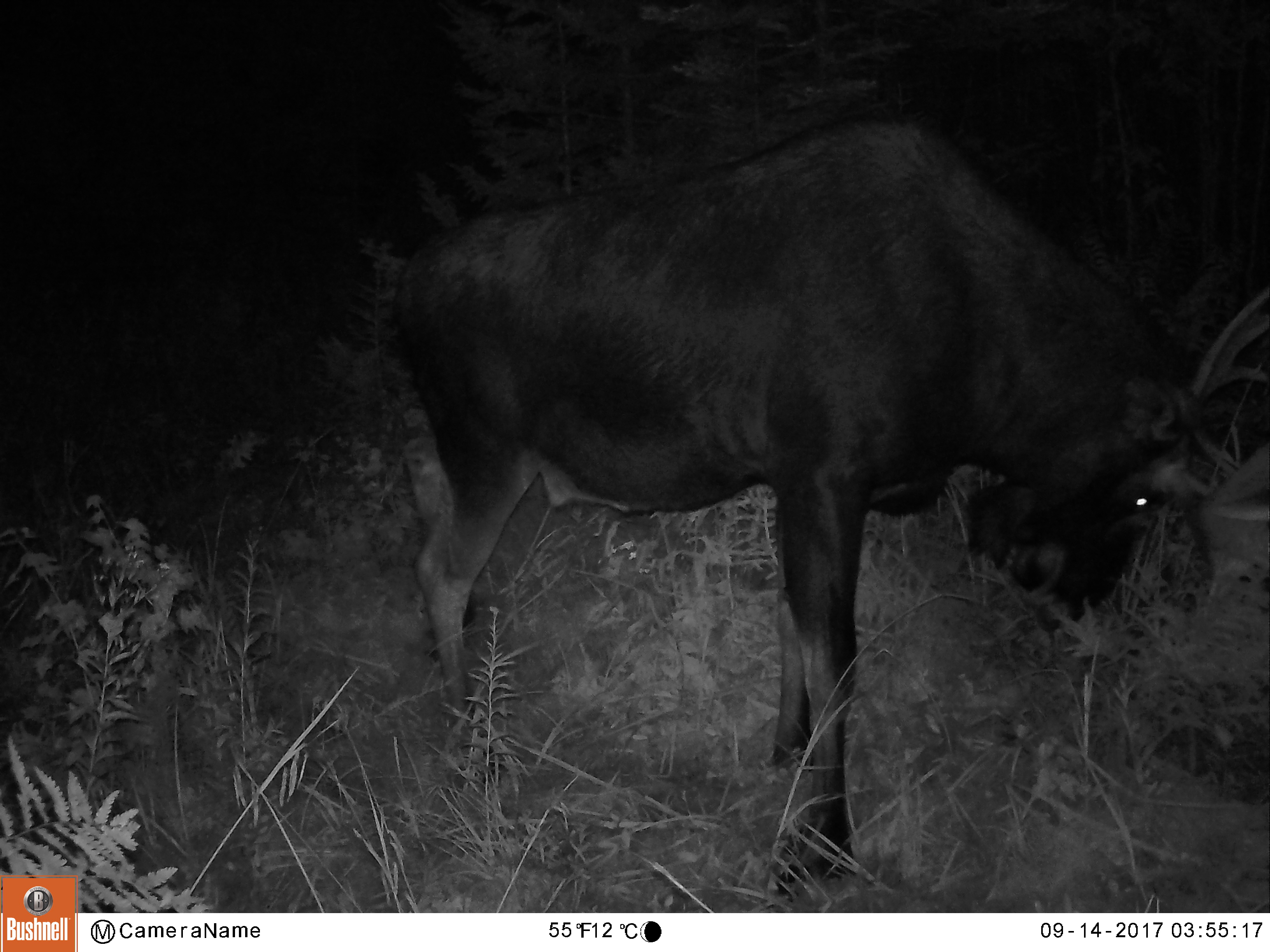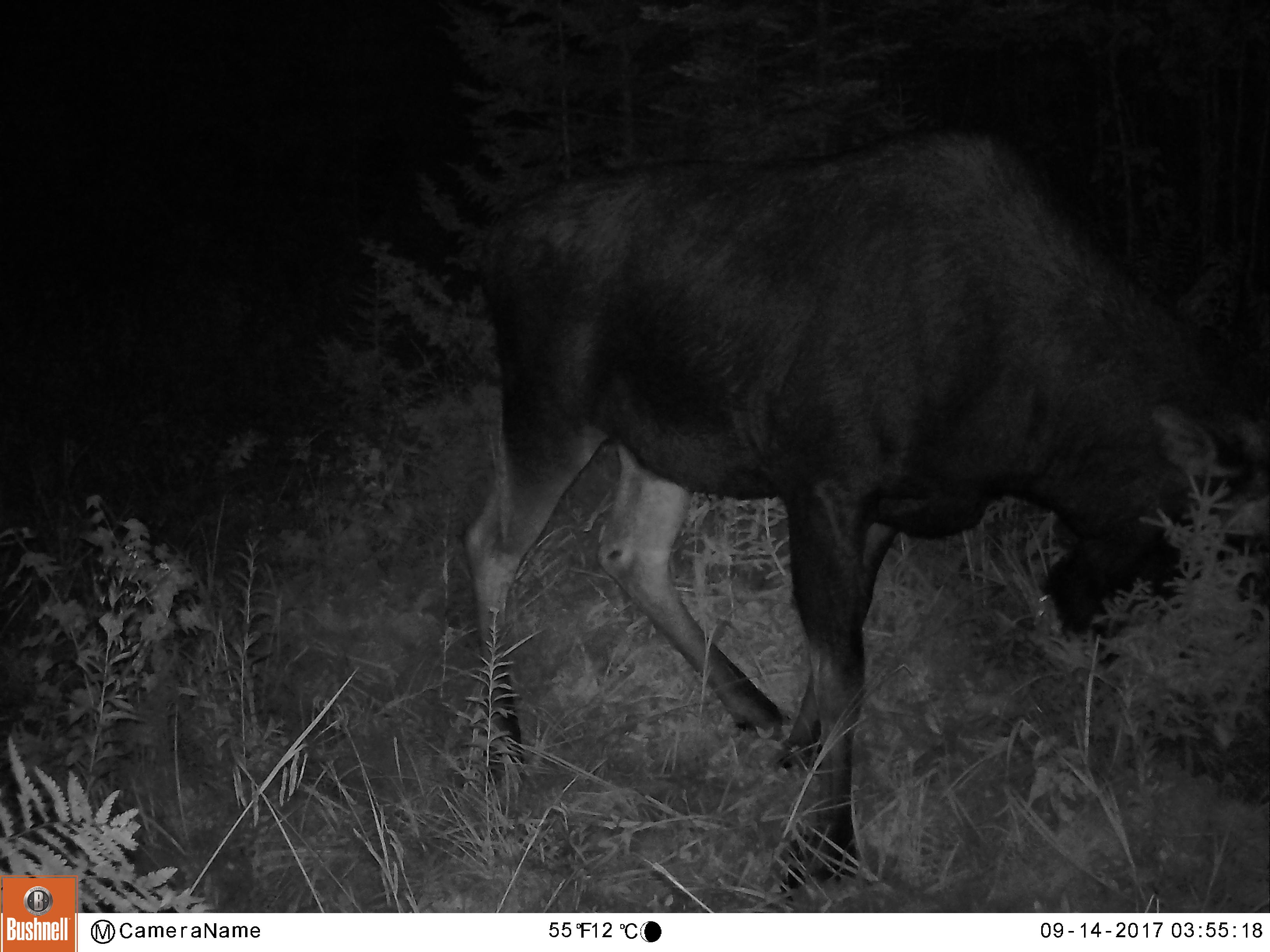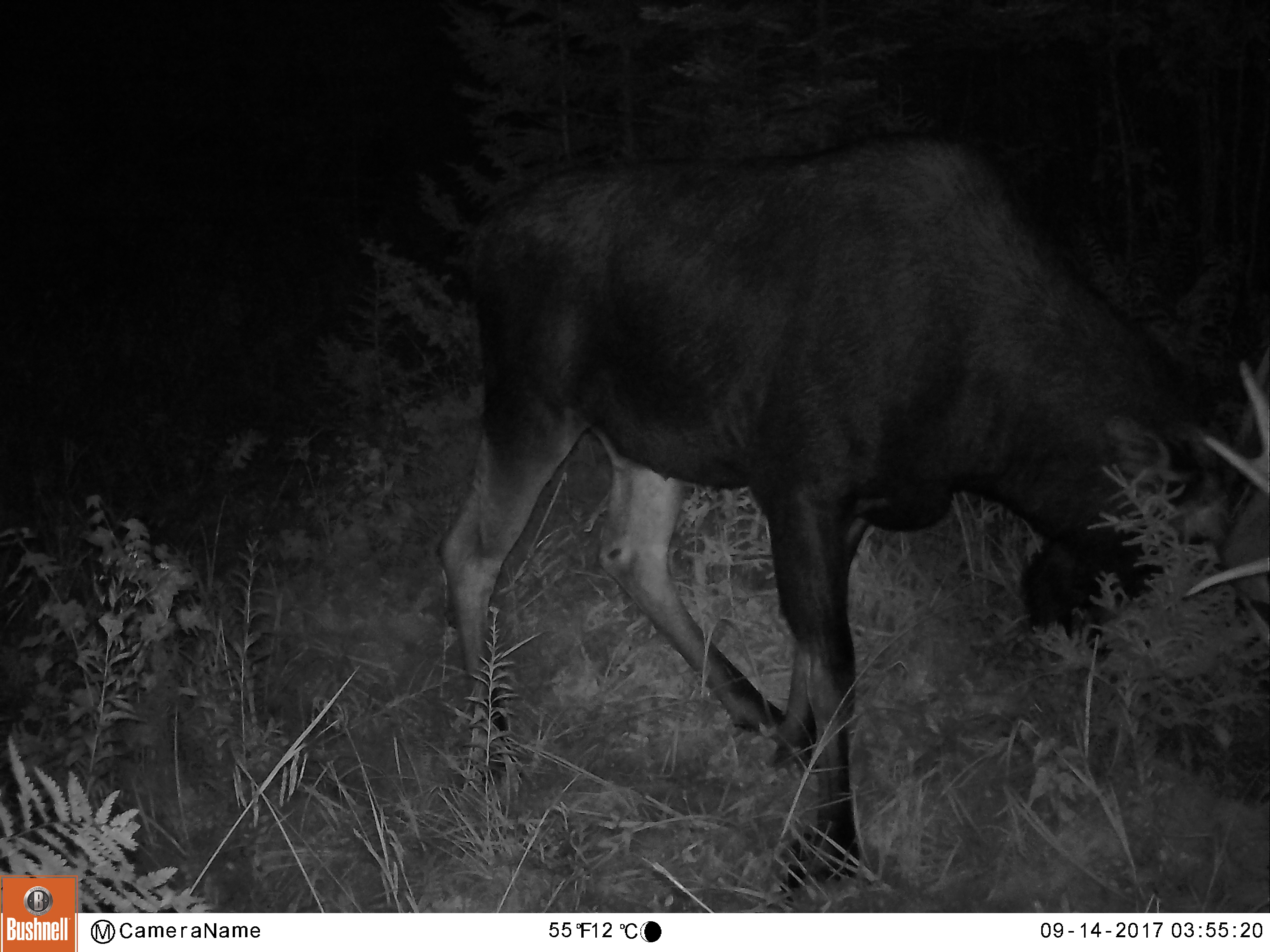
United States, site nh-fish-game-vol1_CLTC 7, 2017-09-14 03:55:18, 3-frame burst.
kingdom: Animalia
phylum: Chordata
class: Mammalia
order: Artiodactyla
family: Cervidae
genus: Alces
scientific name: Alces alces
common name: moose